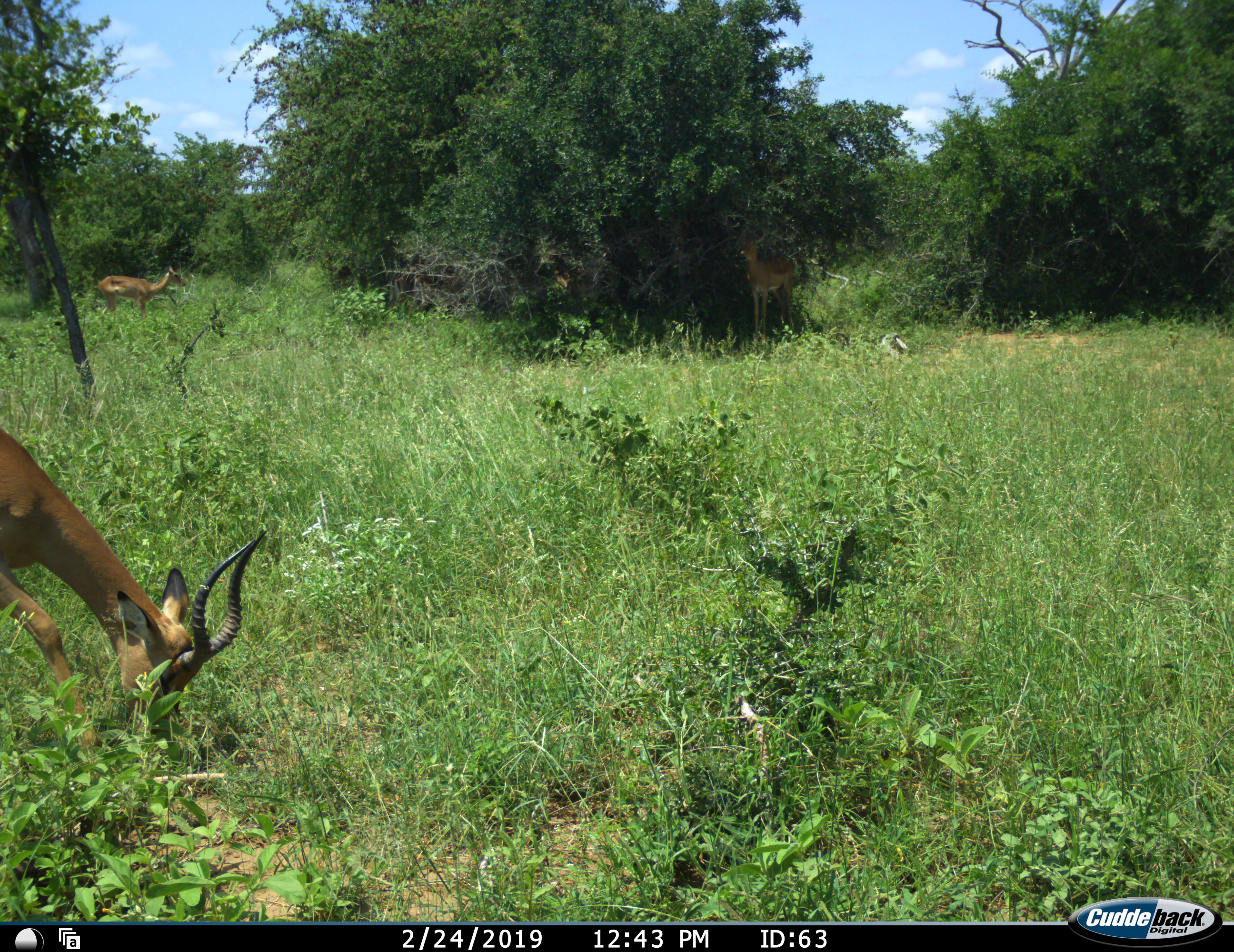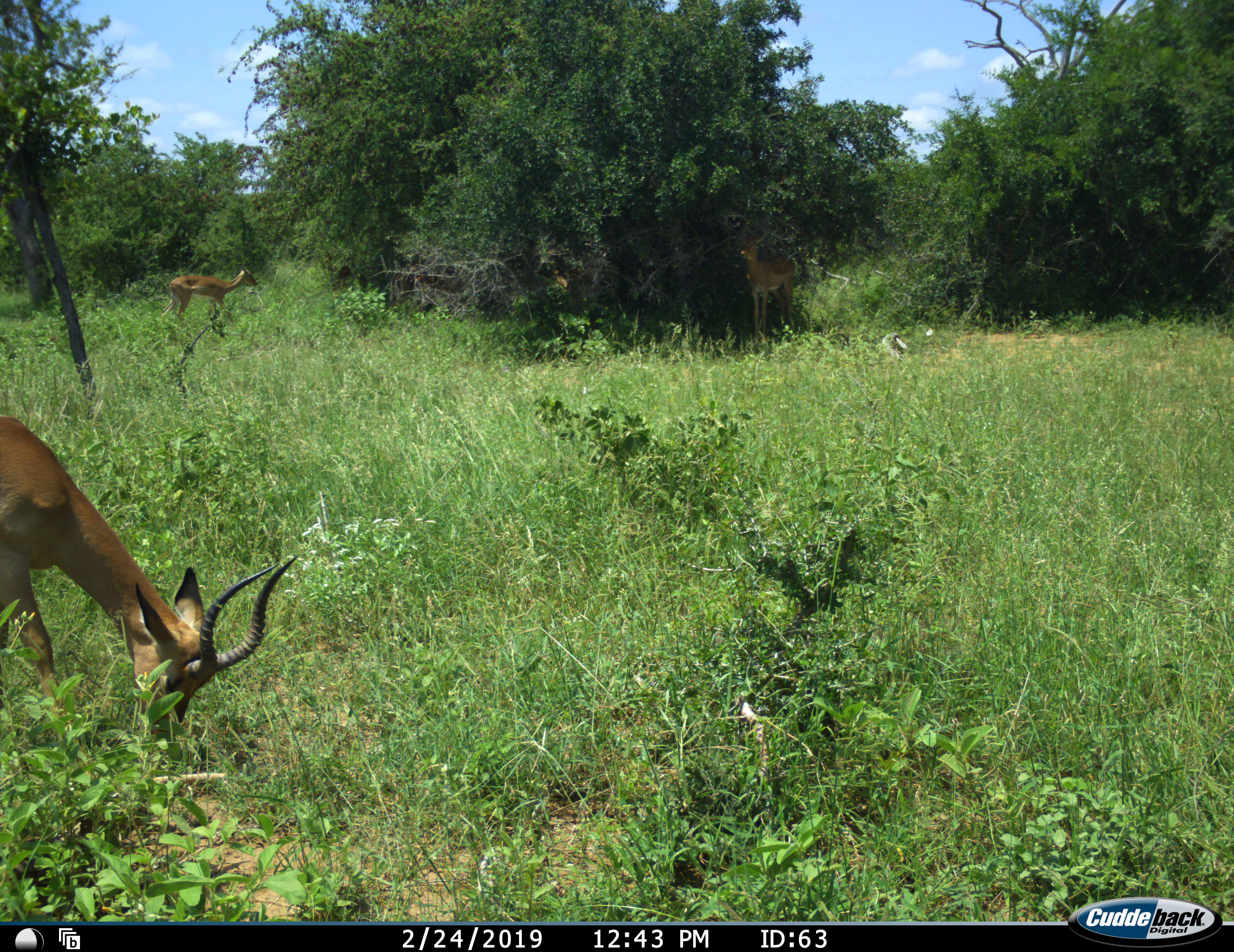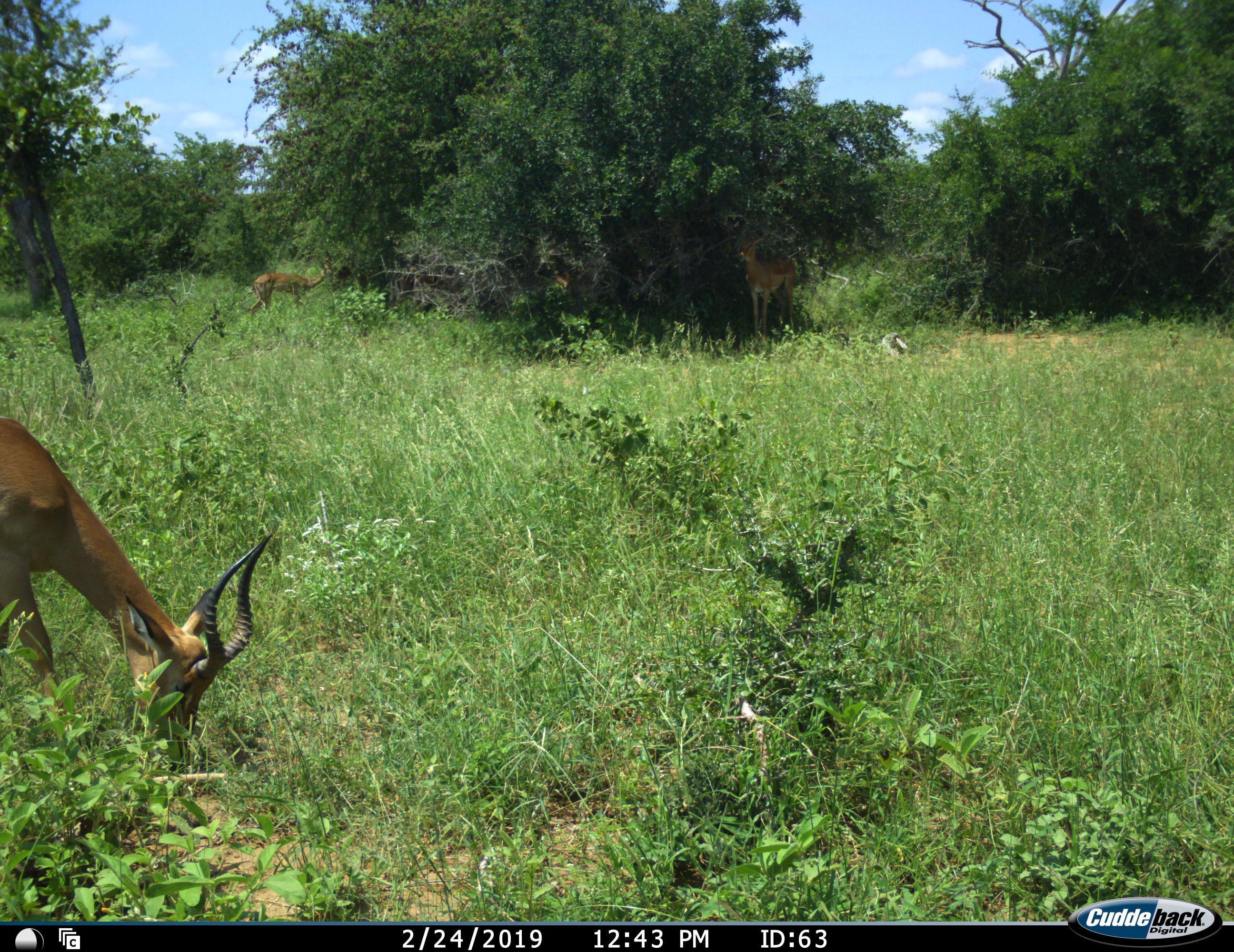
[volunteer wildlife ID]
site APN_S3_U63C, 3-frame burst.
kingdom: Animalia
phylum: Chordata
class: Mammalia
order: Artiodactyla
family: Bovidae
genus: Aepyceros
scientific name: Aepyceros melampus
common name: impala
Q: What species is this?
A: Impala (Aepyceros melampus).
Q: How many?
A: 3.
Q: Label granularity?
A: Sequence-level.